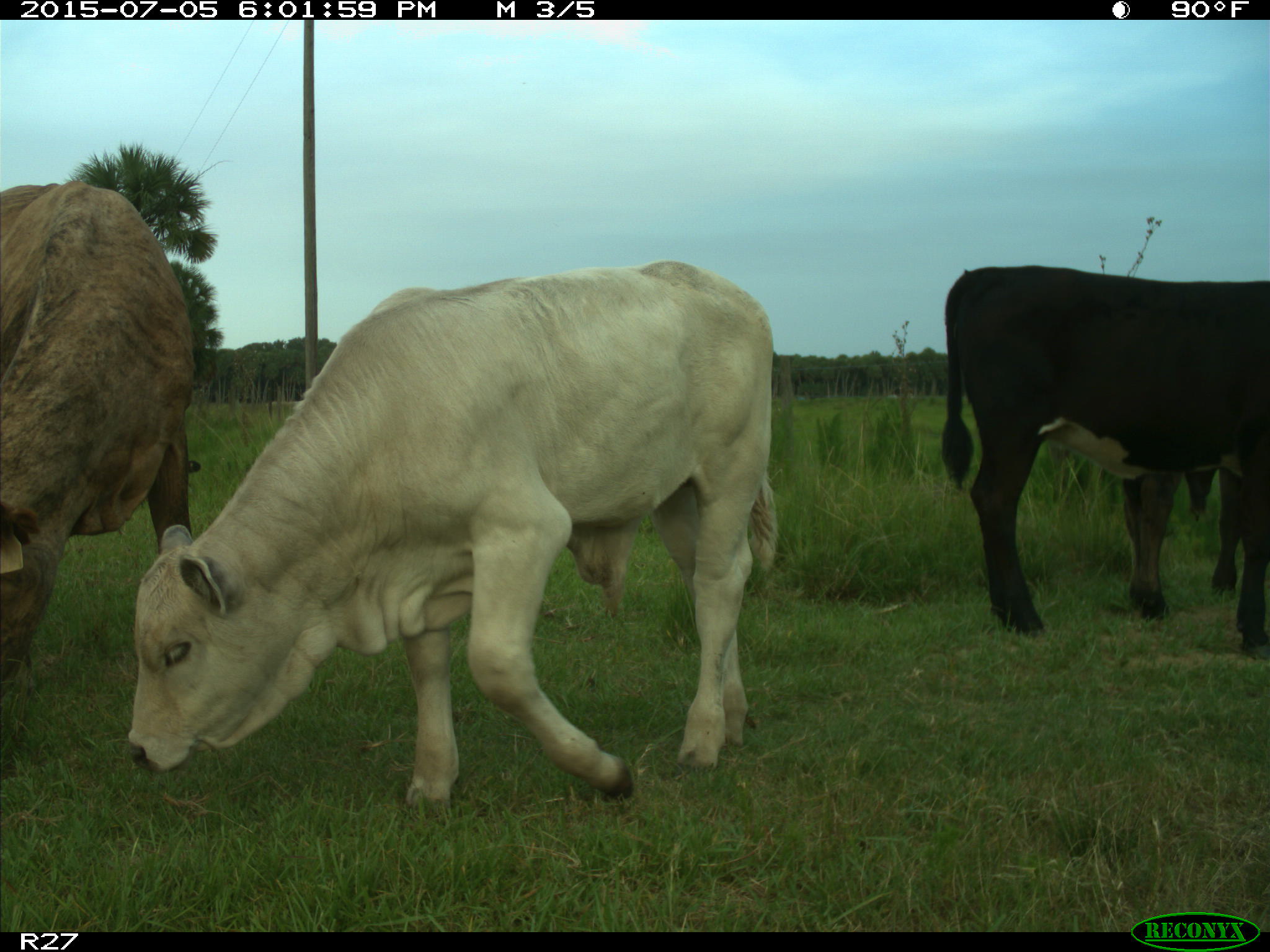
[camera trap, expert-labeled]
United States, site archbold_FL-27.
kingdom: Animalia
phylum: Chordata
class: Mammalia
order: Artiodactyla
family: Bovidae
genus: Bos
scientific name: Bos taurus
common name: domestic cow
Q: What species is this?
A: Bos taurus (domestic cow).